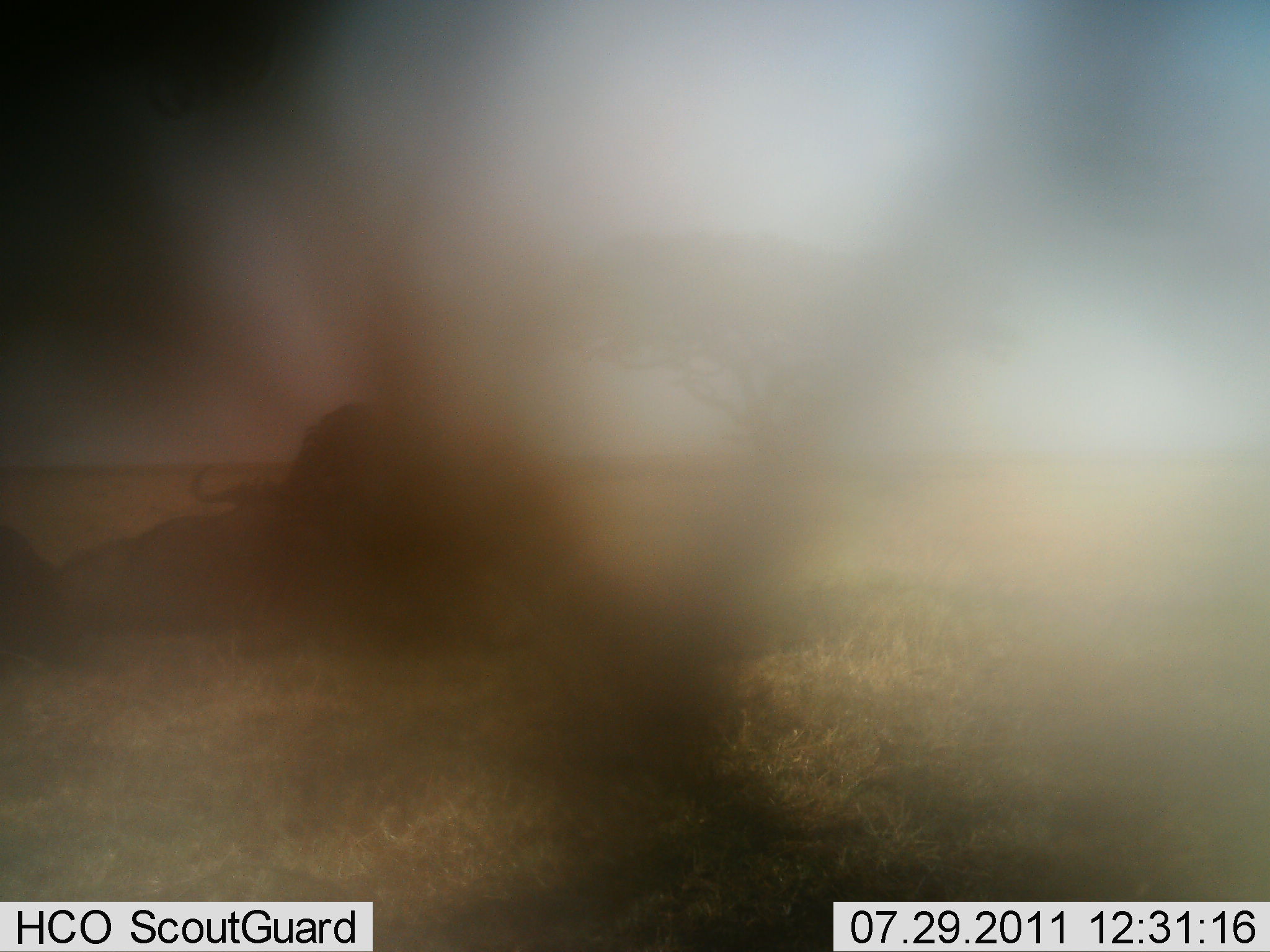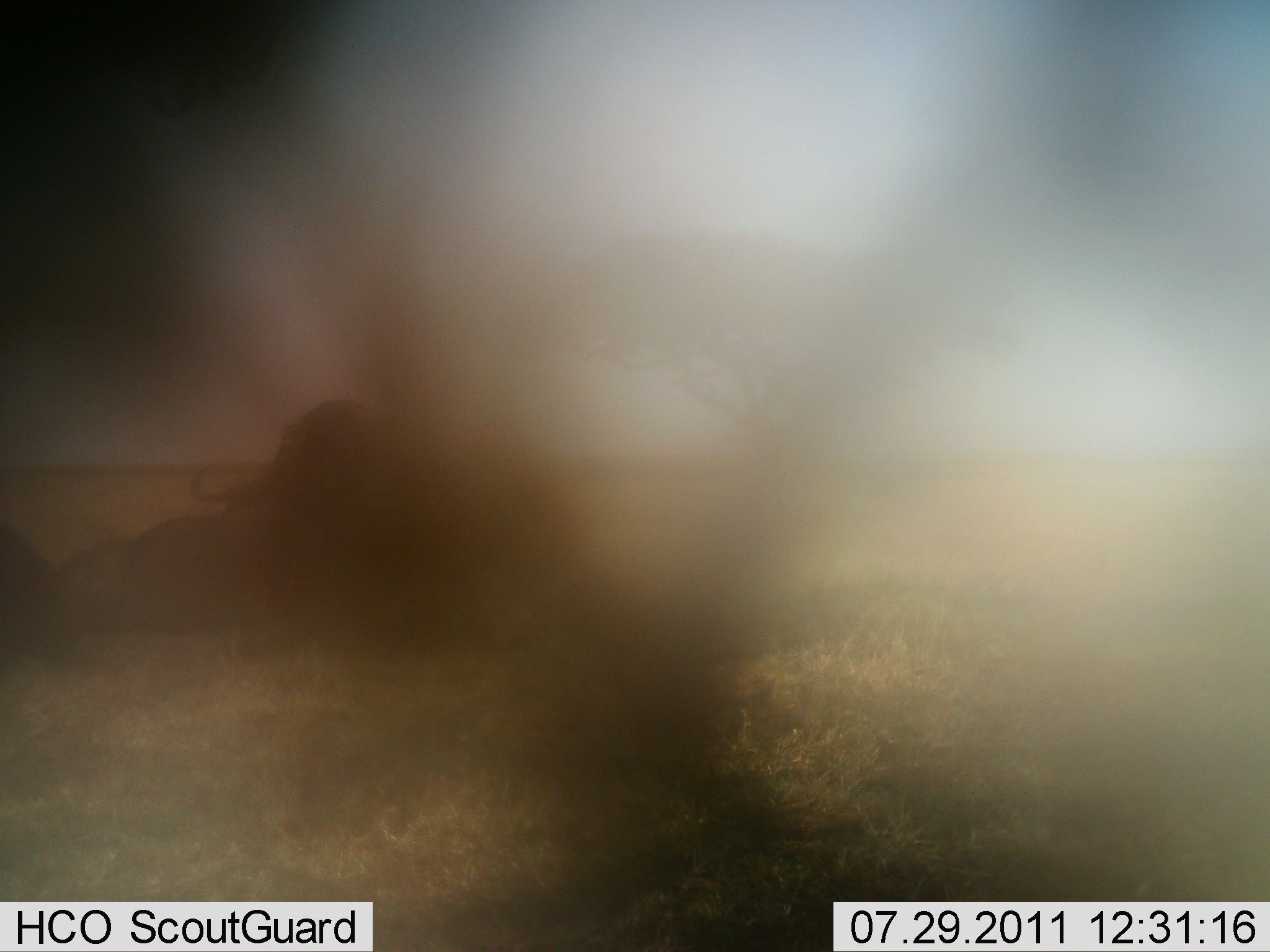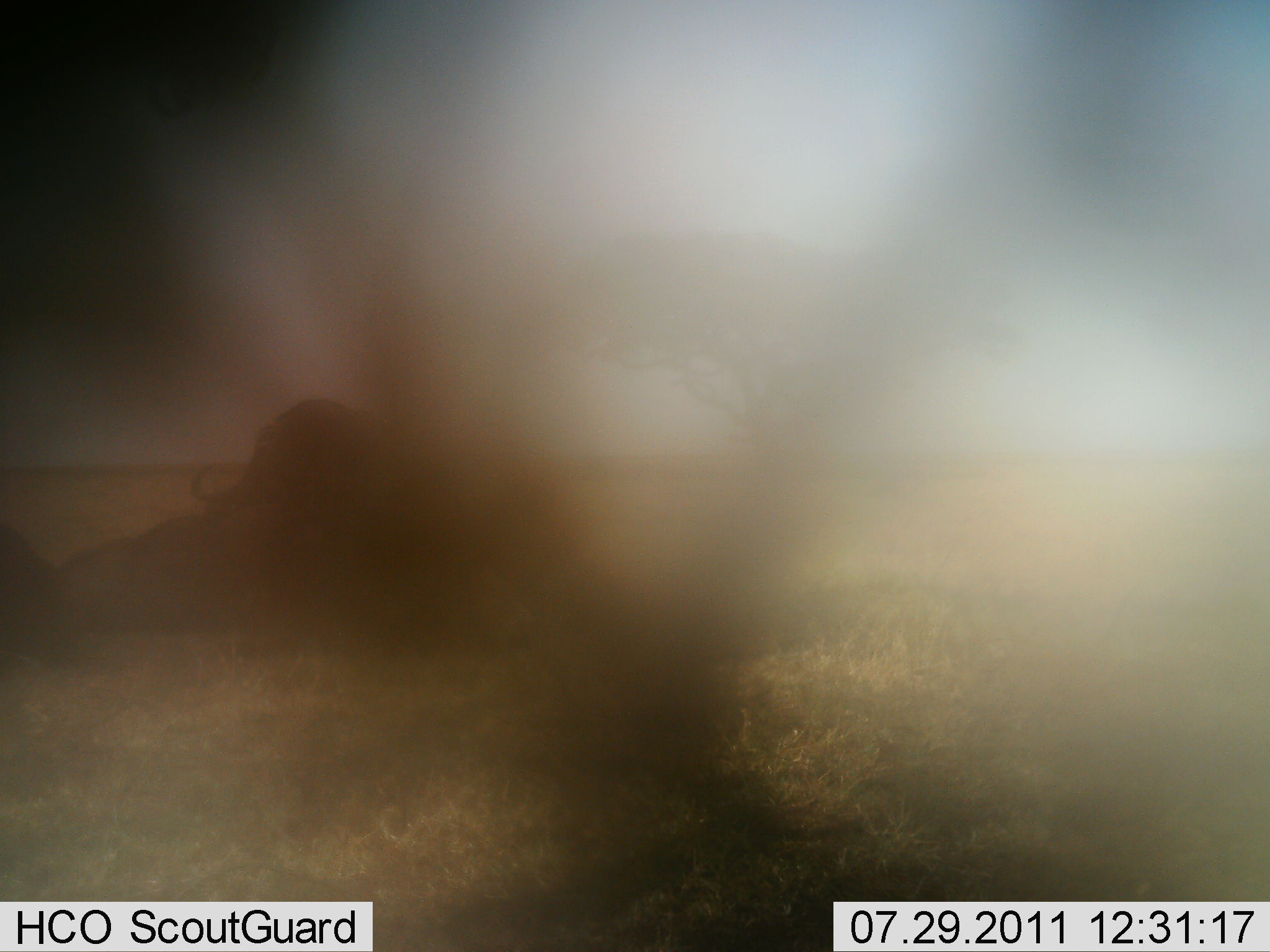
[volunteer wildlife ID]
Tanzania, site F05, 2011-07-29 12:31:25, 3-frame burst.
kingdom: Animalia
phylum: Chordata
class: Mammalia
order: Artiodactyla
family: Bovidae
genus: Syncerus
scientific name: Syncerus caffer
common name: cape buffalo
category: buffalo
Buffalo (cape buffalo) (Syncerus caffer), count 2. Behavior (volunteer vote fractions): standing 33%, resting 100%, moving 33%, interacting 0%. Young present (vote fraction): 0%. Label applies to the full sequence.